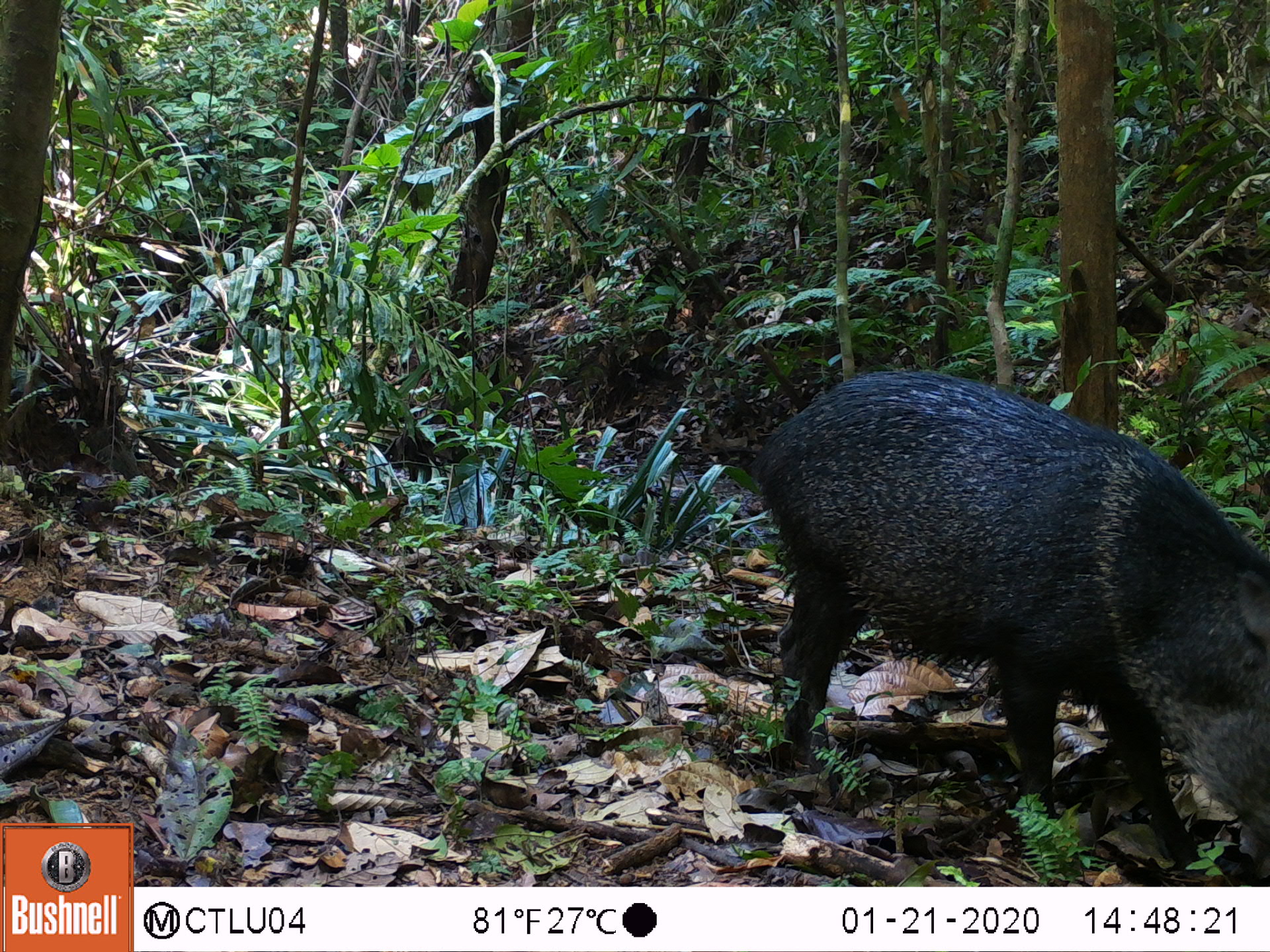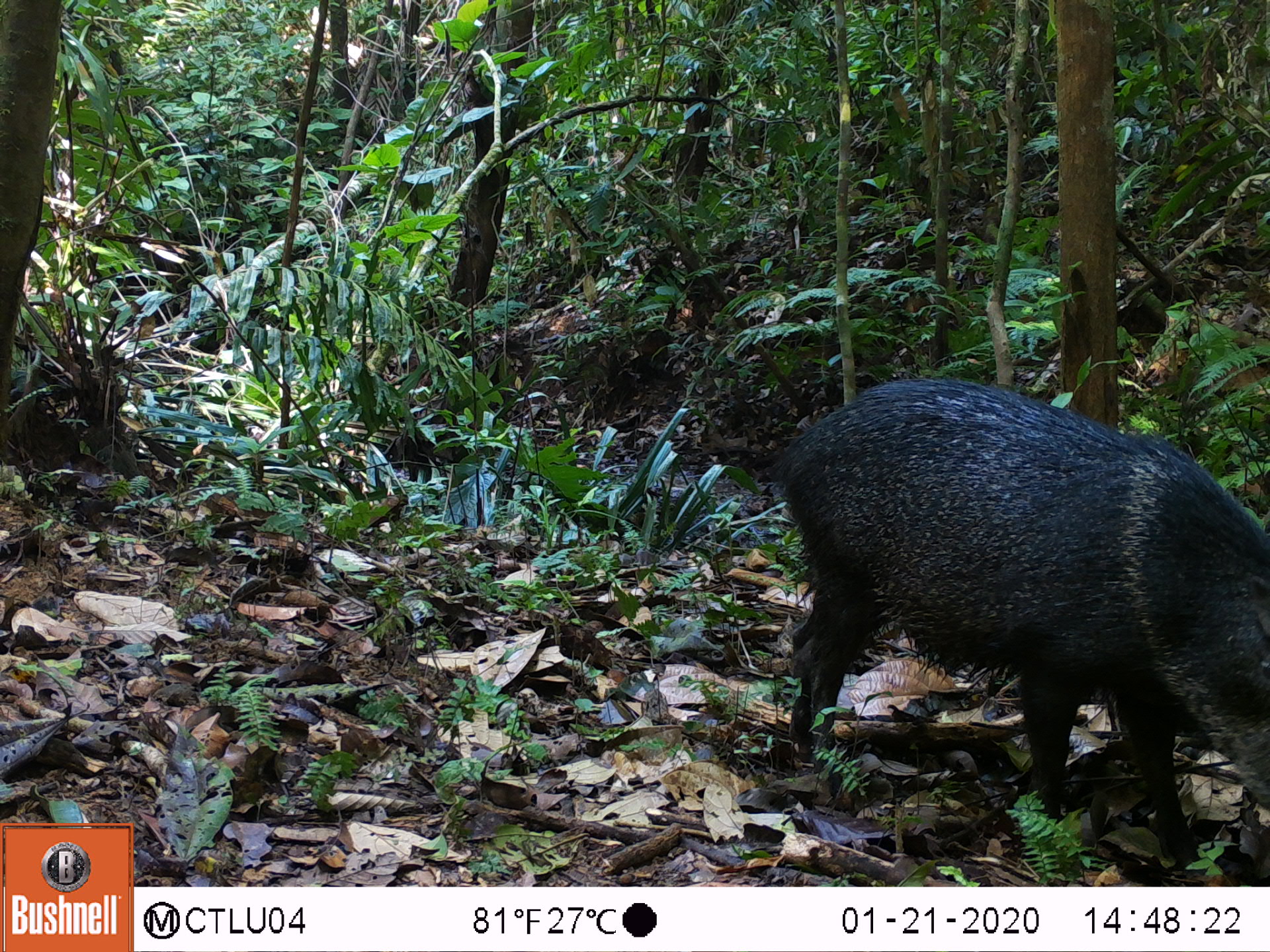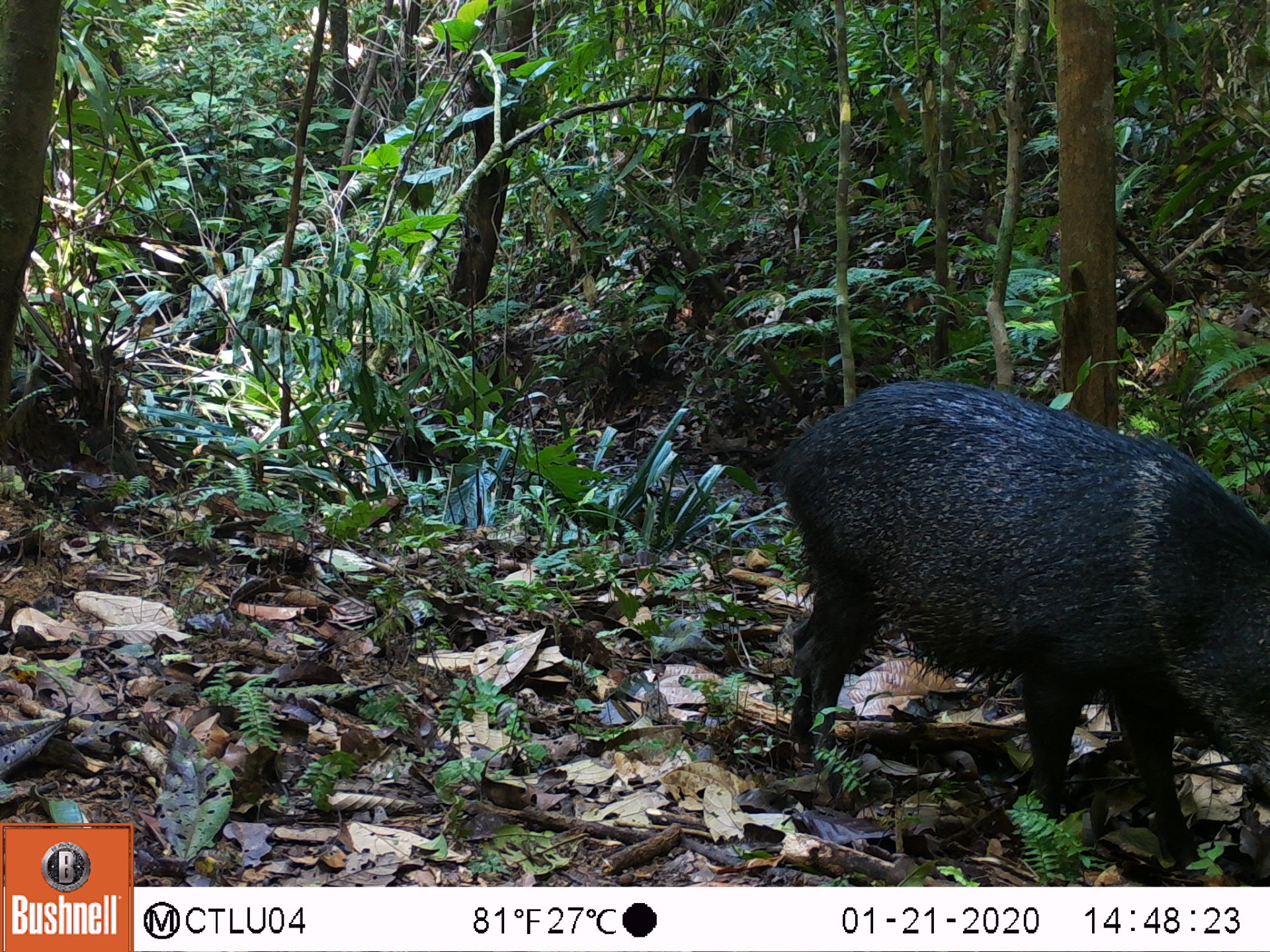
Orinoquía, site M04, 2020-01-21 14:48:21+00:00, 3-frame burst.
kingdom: Animalia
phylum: Chordata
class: Mammalia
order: Artiodactyla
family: Tayassuidae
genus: Pecari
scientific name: Pecari tajacu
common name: collared peccary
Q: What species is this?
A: Collared peccary (Pecari tajacu).